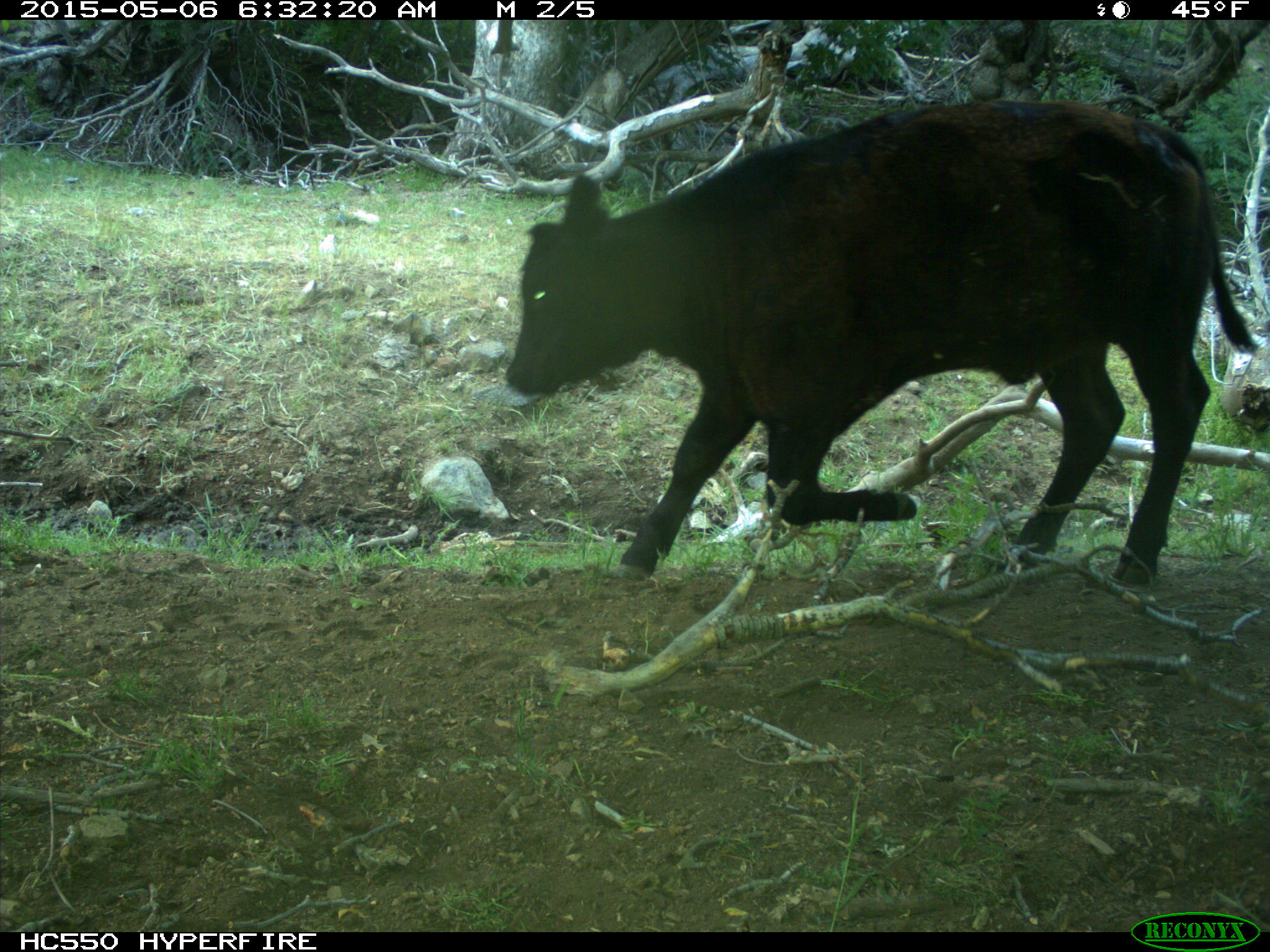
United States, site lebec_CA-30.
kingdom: Animalia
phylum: Chordata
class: Mammalia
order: Artiodactyla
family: Bovidae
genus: Bos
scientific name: Bos taurus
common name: domestic cow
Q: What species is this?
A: Bos taurus (domestic cow).